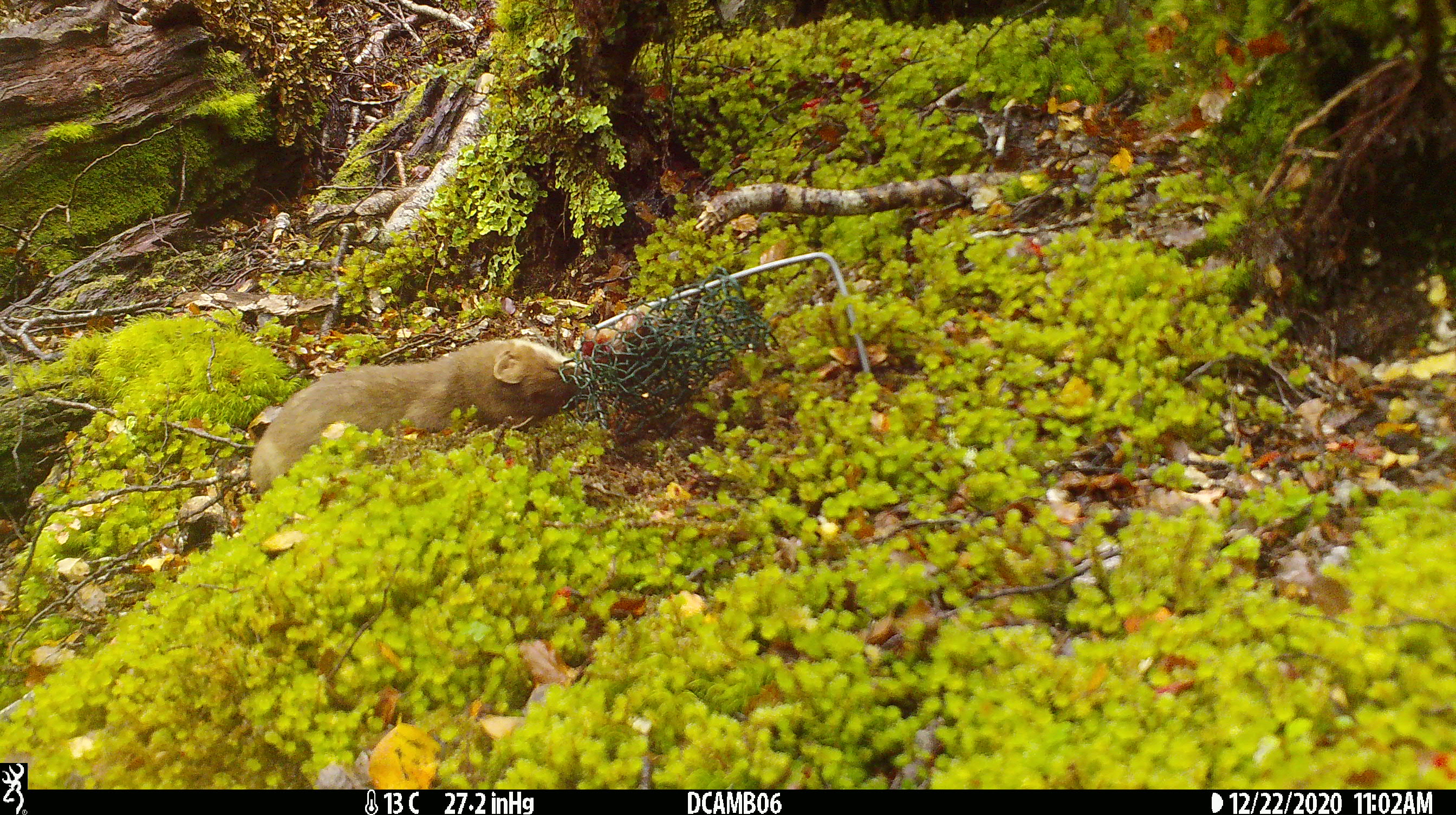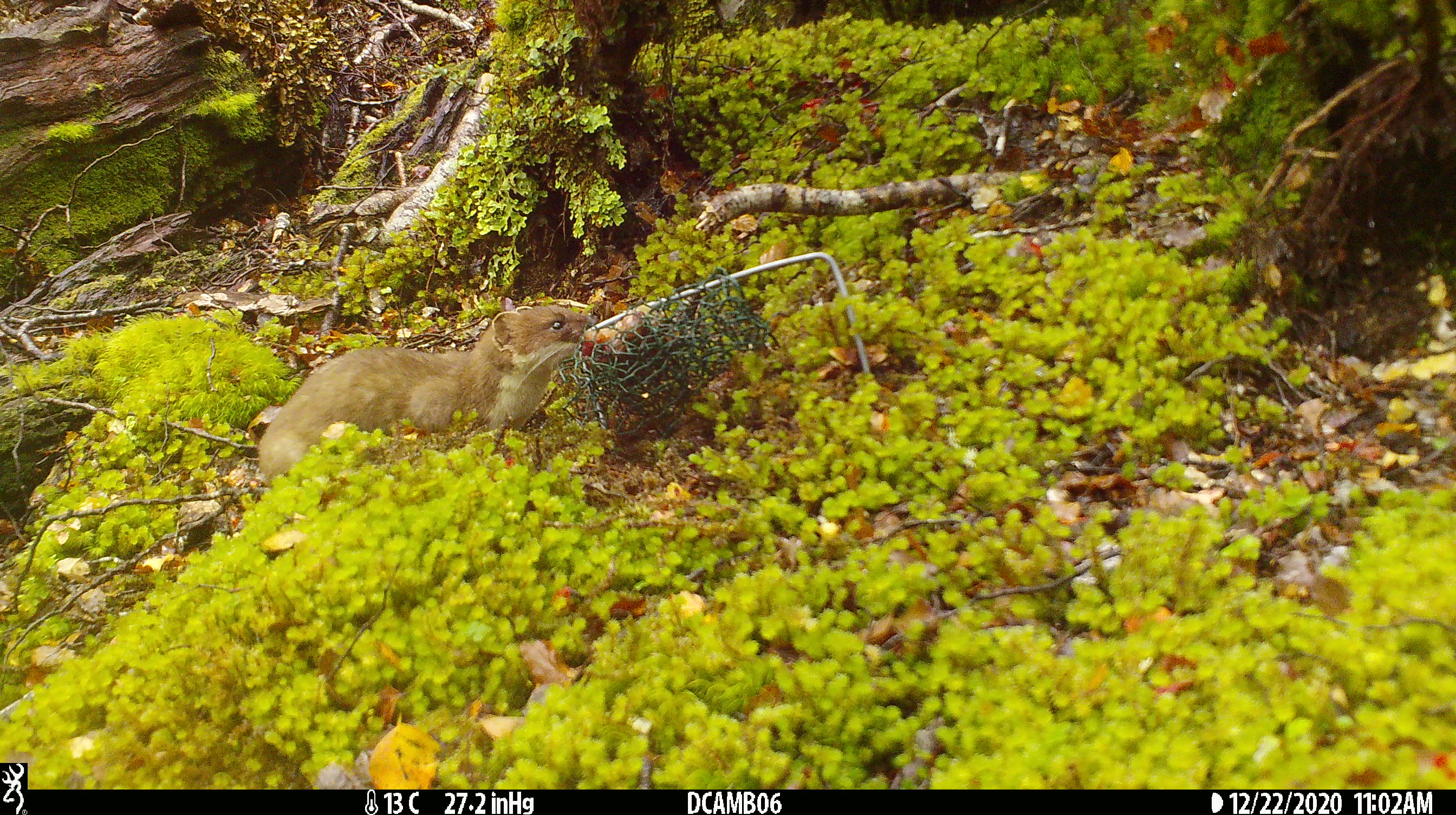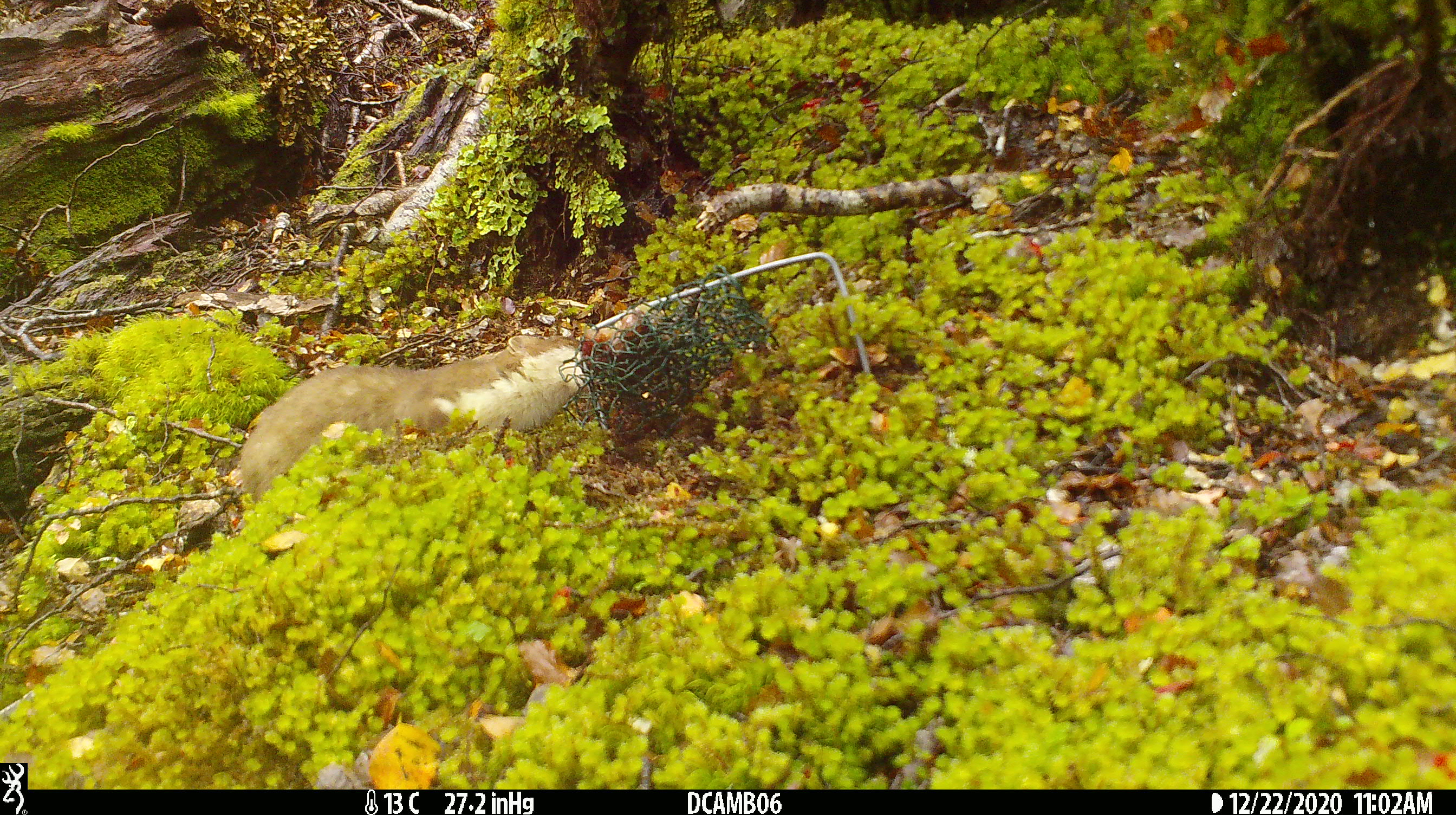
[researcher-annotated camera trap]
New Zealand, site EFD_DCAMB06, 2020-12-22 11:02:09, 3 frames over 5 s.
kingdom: Animalia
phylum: Chordata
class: Mammalia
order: Carnivora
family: Mustelidae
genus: Mustela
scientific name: Mustela erminea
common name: stoat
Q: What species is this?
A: Stoat (Mustela erminea).